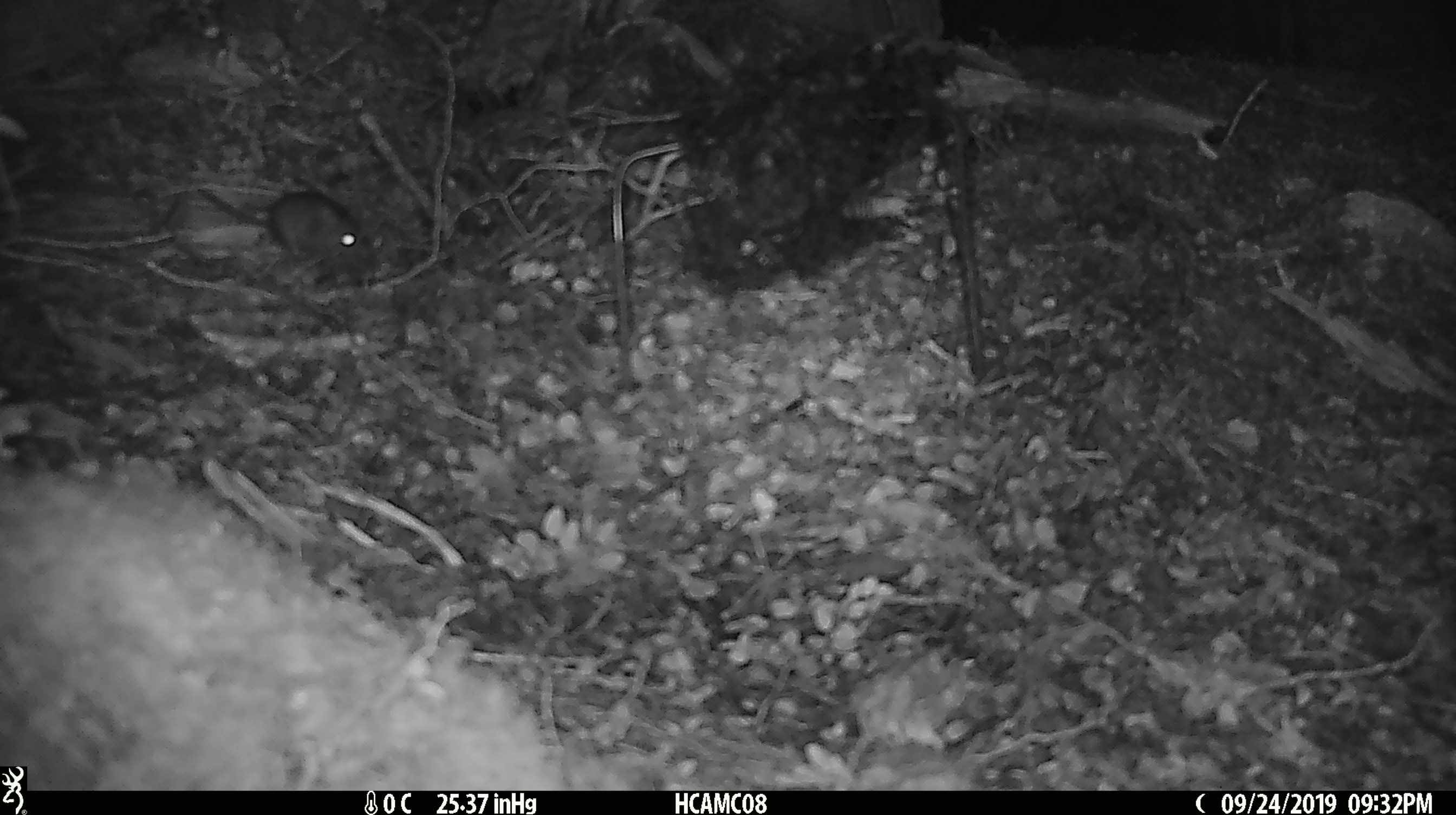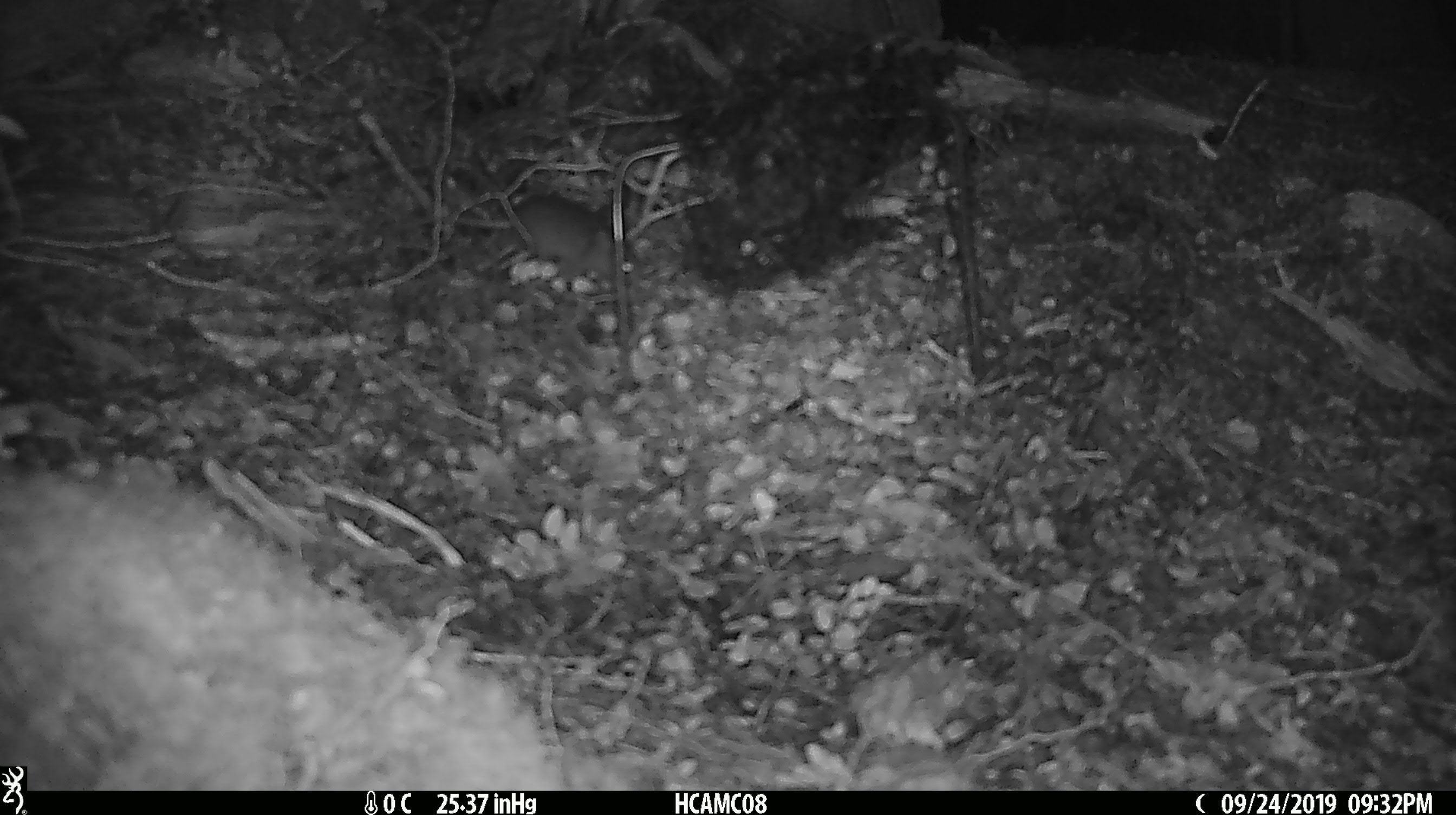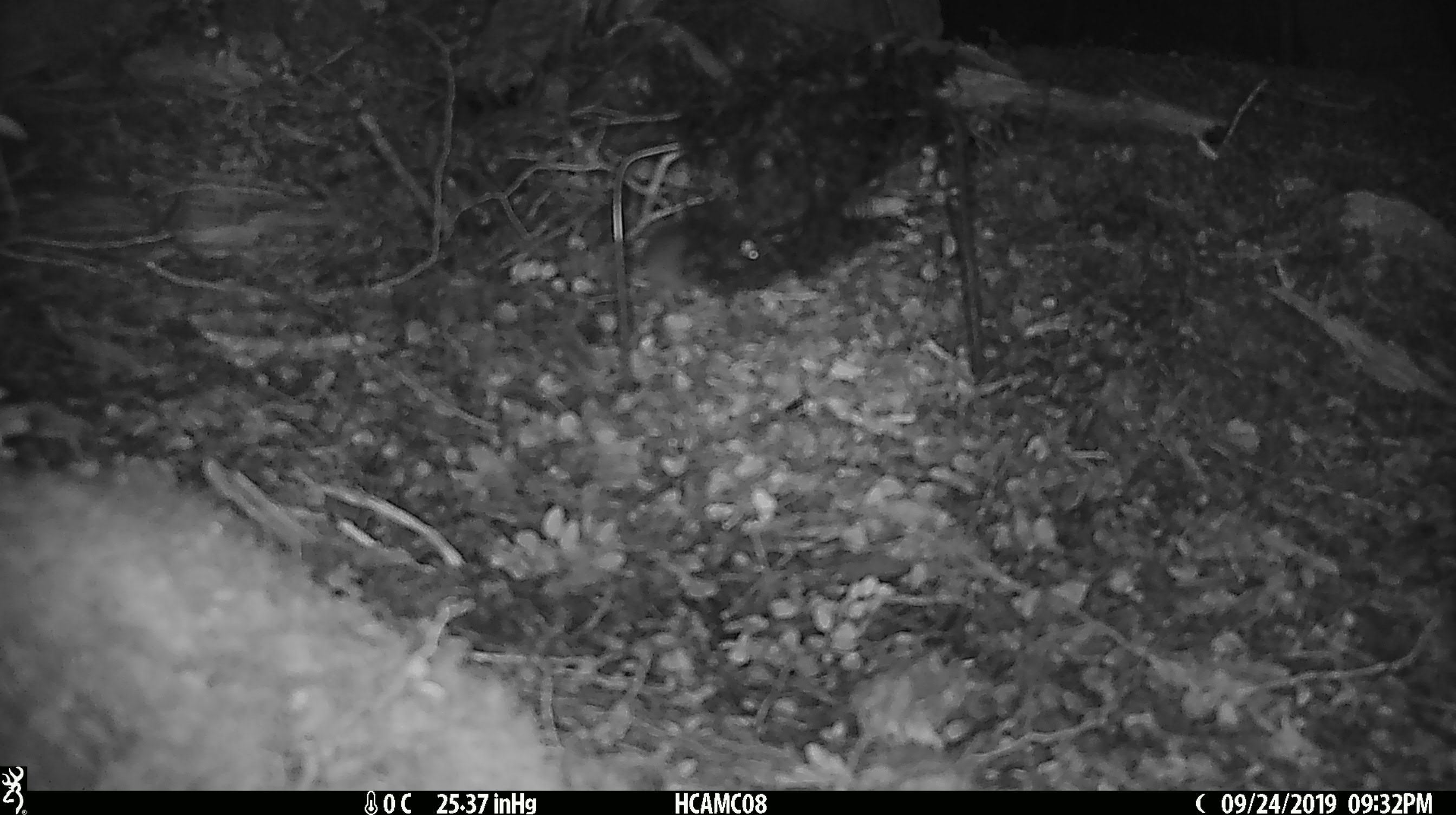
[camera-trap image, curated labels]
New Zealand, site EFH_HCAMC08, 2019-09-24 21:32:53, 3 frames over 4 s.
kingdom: Animalia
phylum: Chordata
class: Mammalia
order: Rodentia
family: Muridae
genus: Mus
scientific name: Mus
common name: mouse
Mouse (Mus).